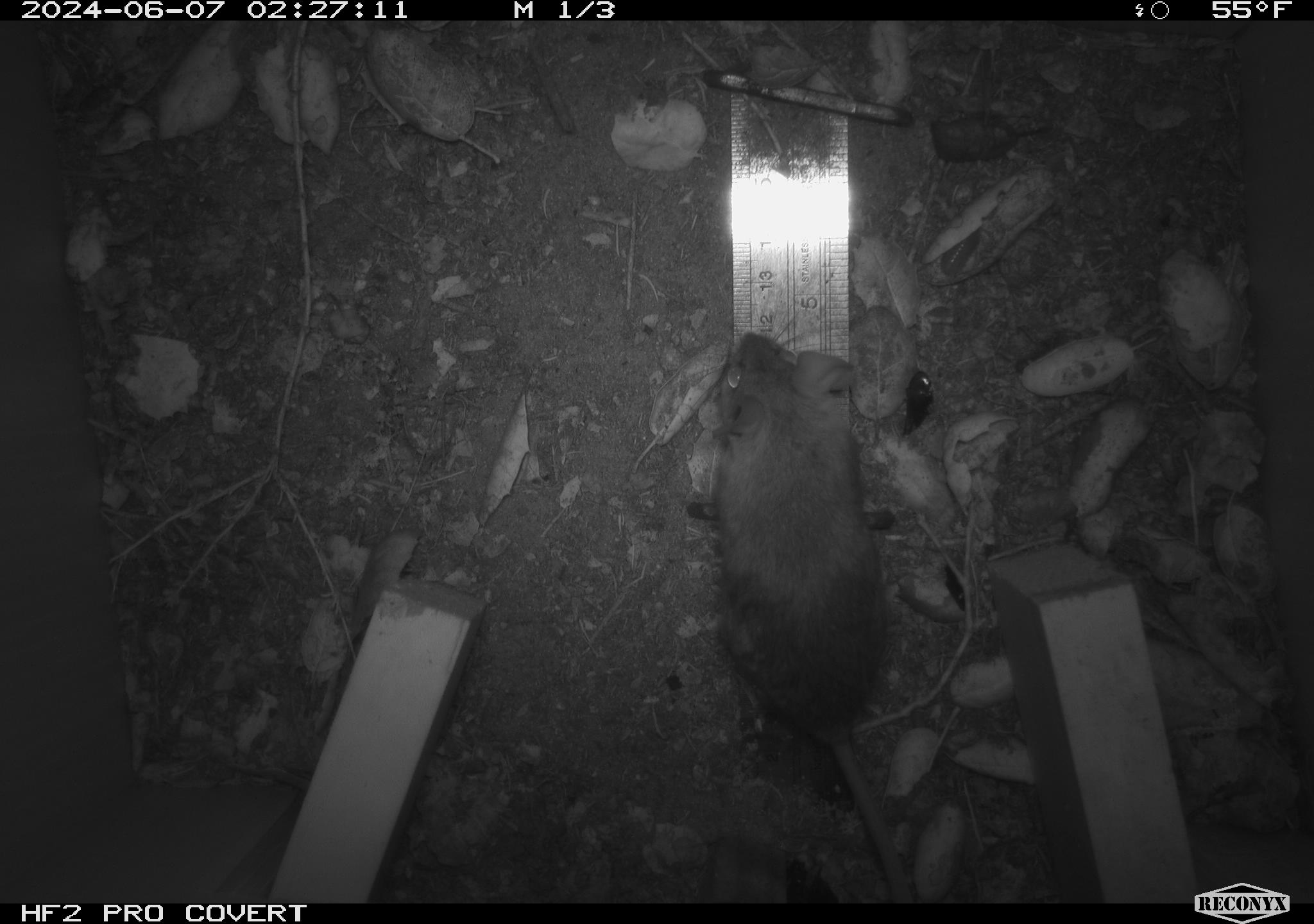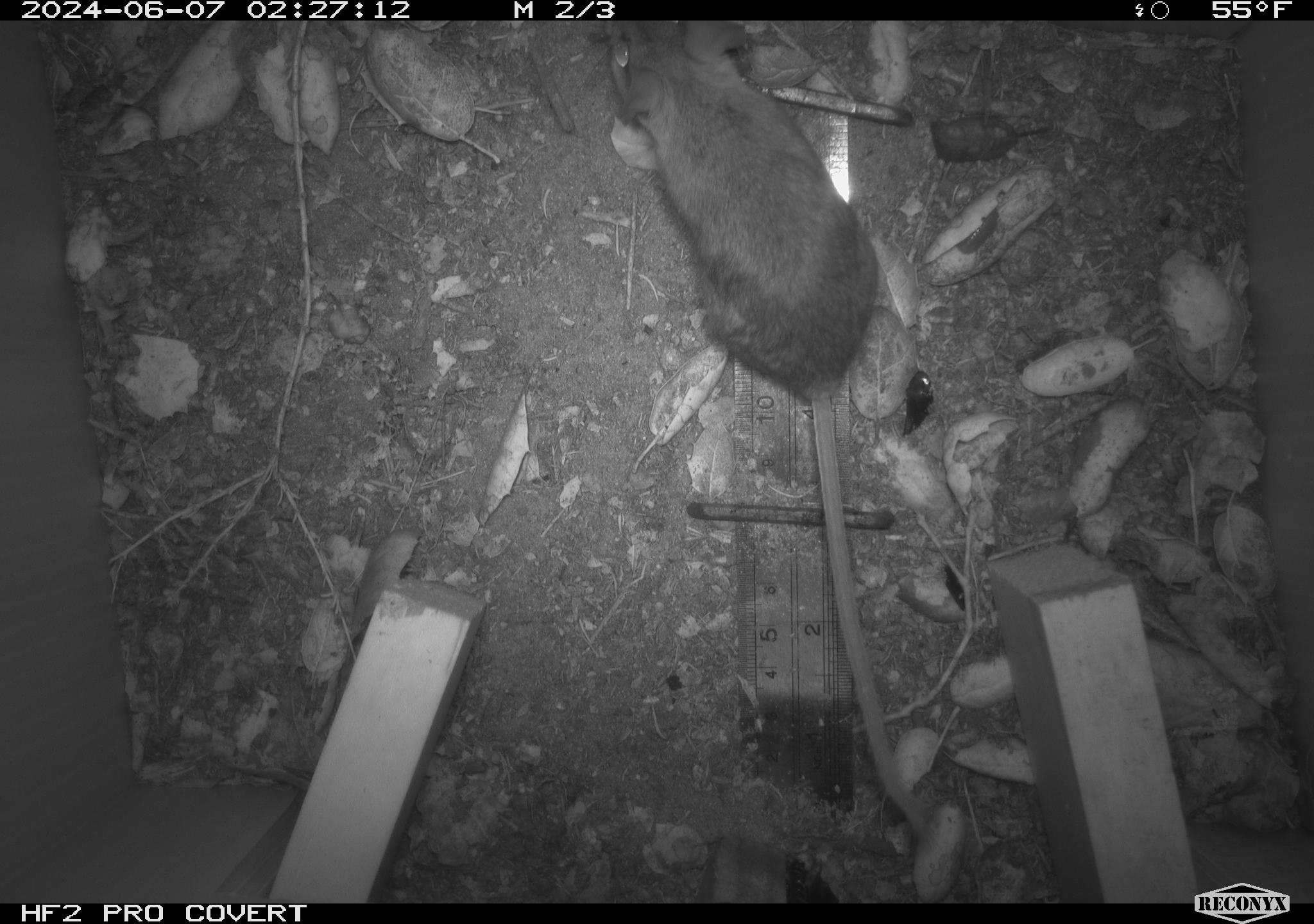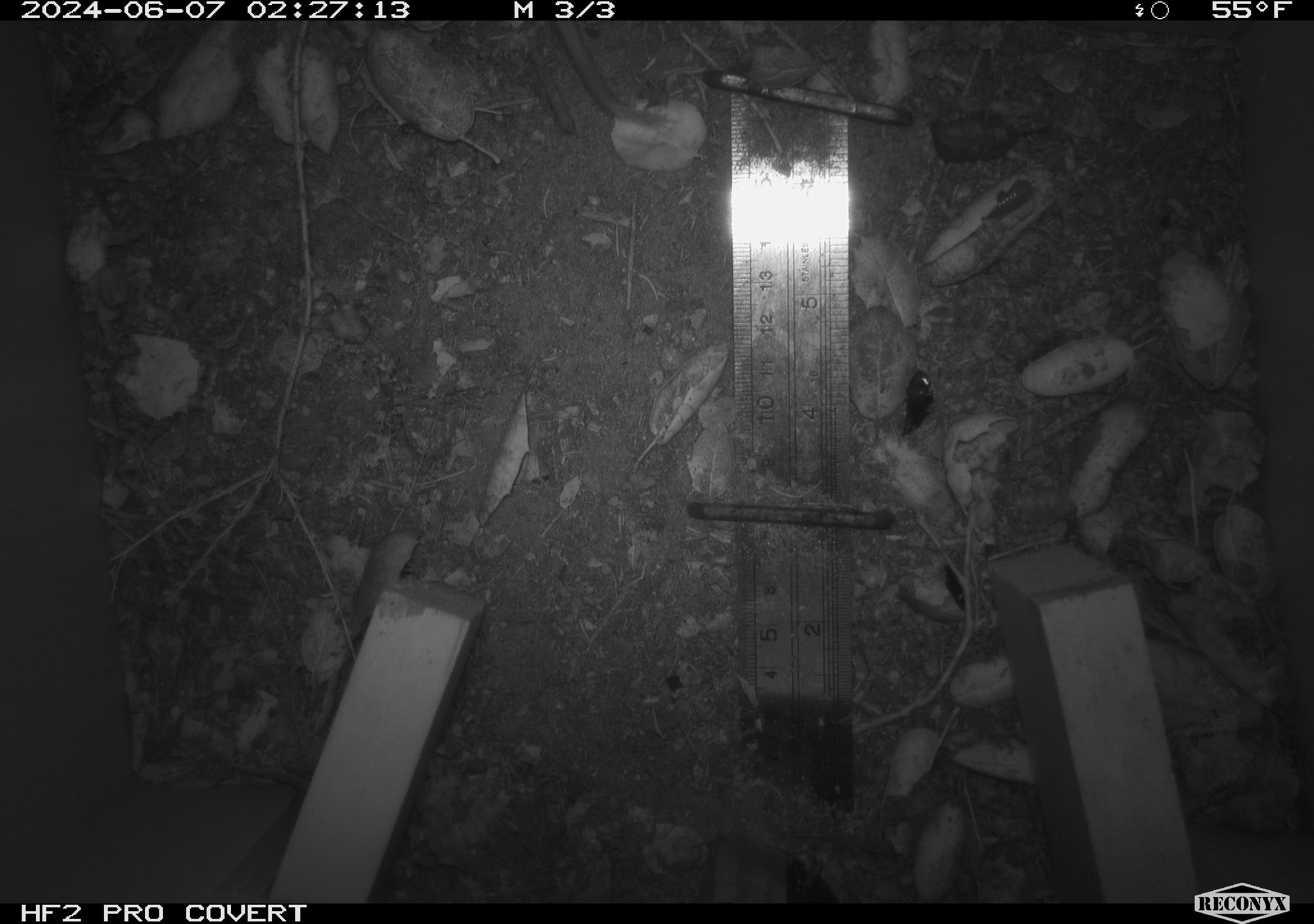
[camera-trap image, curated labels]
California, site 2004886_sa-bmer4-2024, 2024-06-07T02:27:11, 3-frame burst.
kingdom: Animalia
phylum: Chordata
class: Mammalia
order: Rodentia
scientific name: Rodentia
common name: woodrat or rat or mouse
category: woodrat or rat or mouse species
Woodrat or rat or mouse species (woodrat or rat or mouse) (Rodentia).